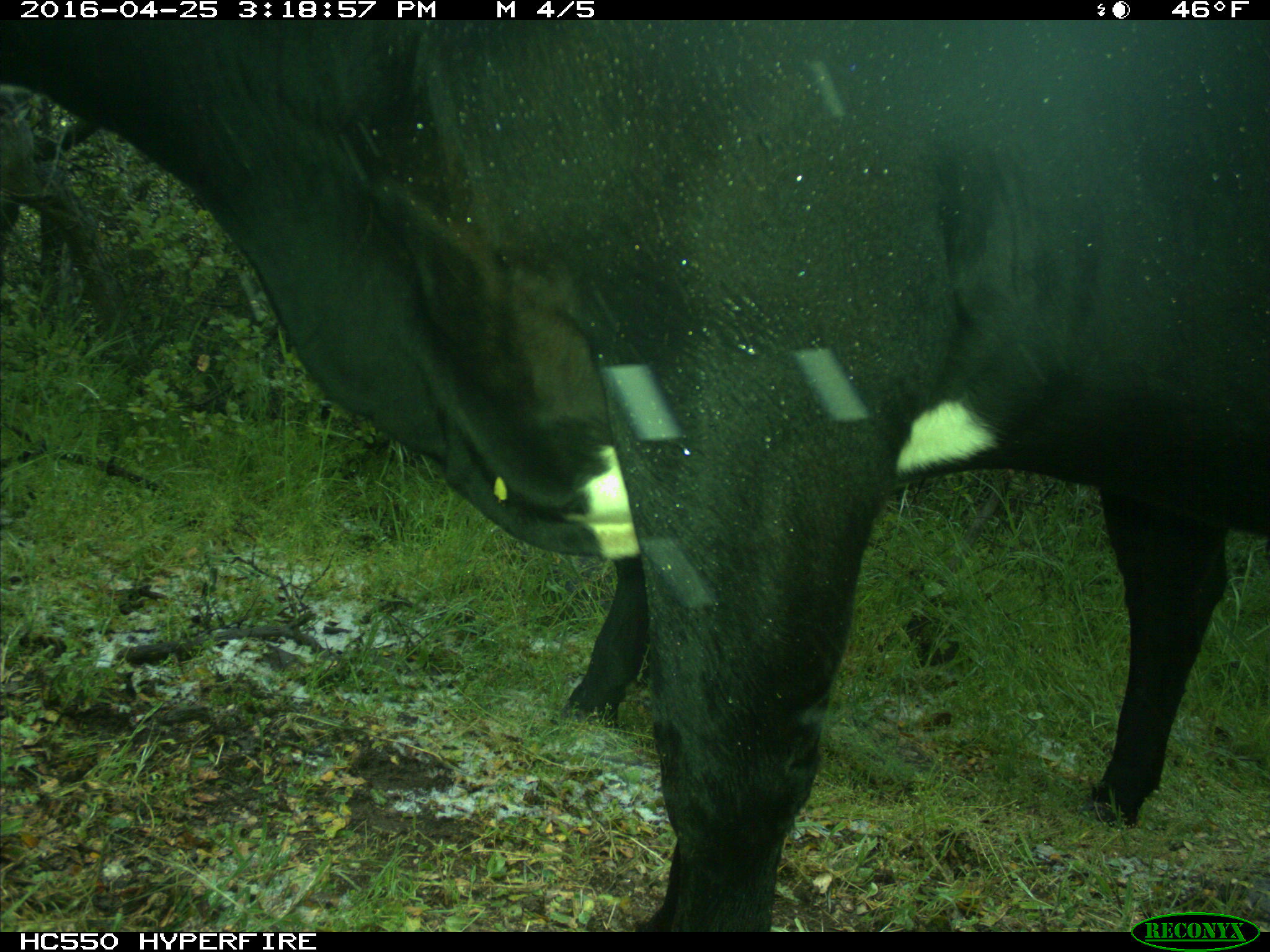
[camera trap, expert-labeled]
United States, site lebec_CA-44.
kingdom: Animalia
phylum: Chordata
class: Mammalia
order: Artiodactyla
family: Bovidae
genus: Bos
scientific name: Bos taurus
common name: domestic cow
Bos taurus (domestic cow).